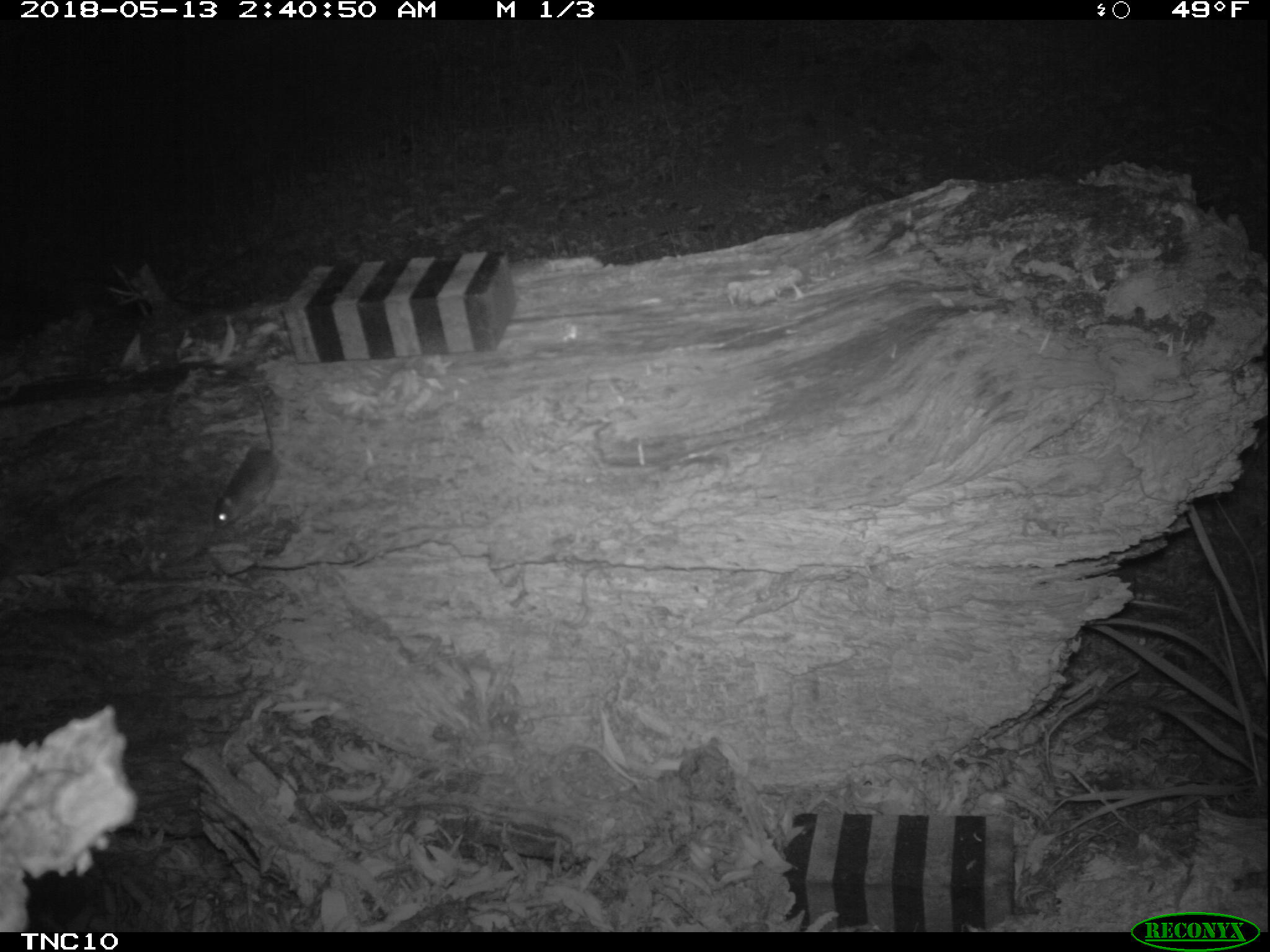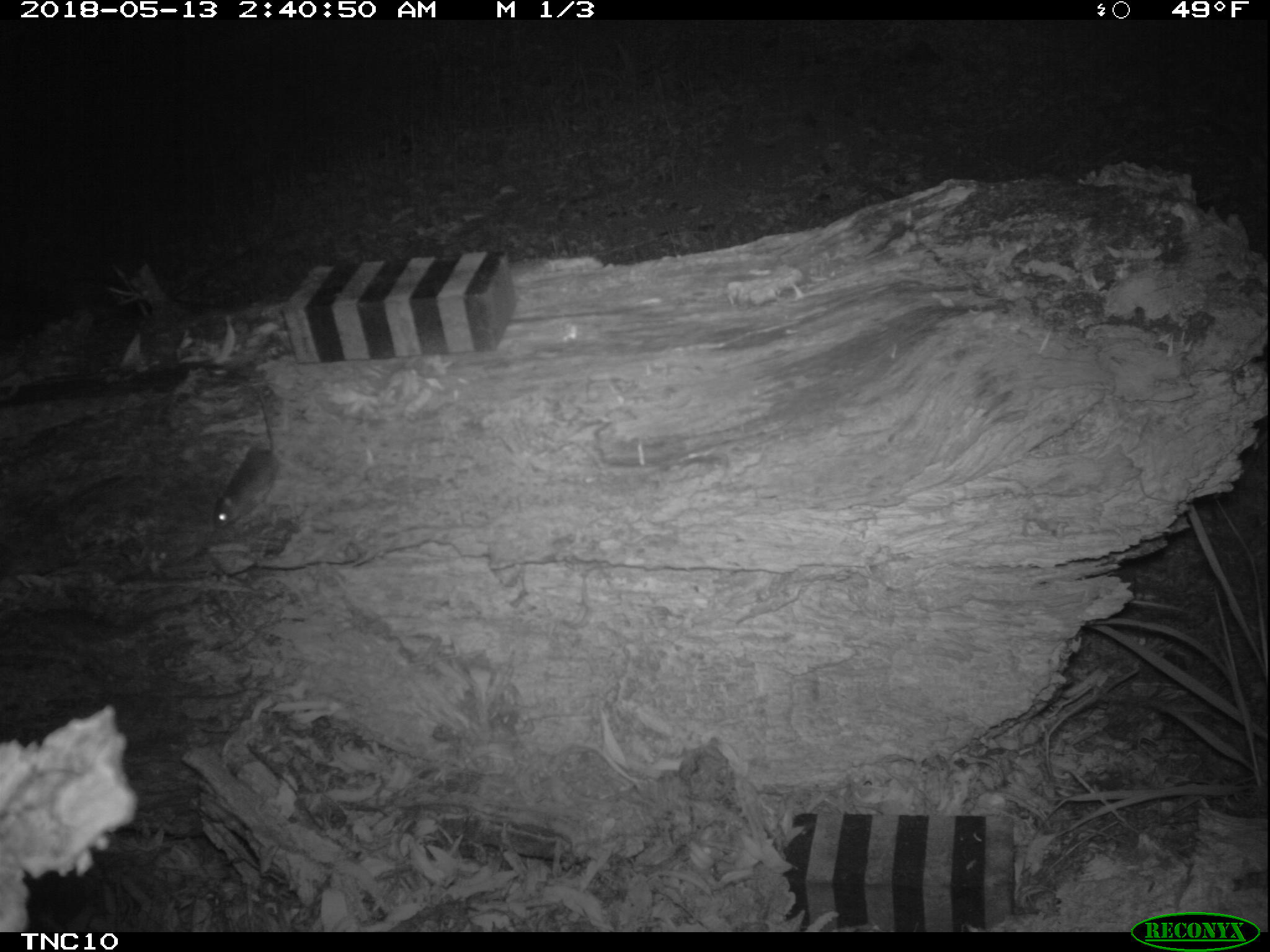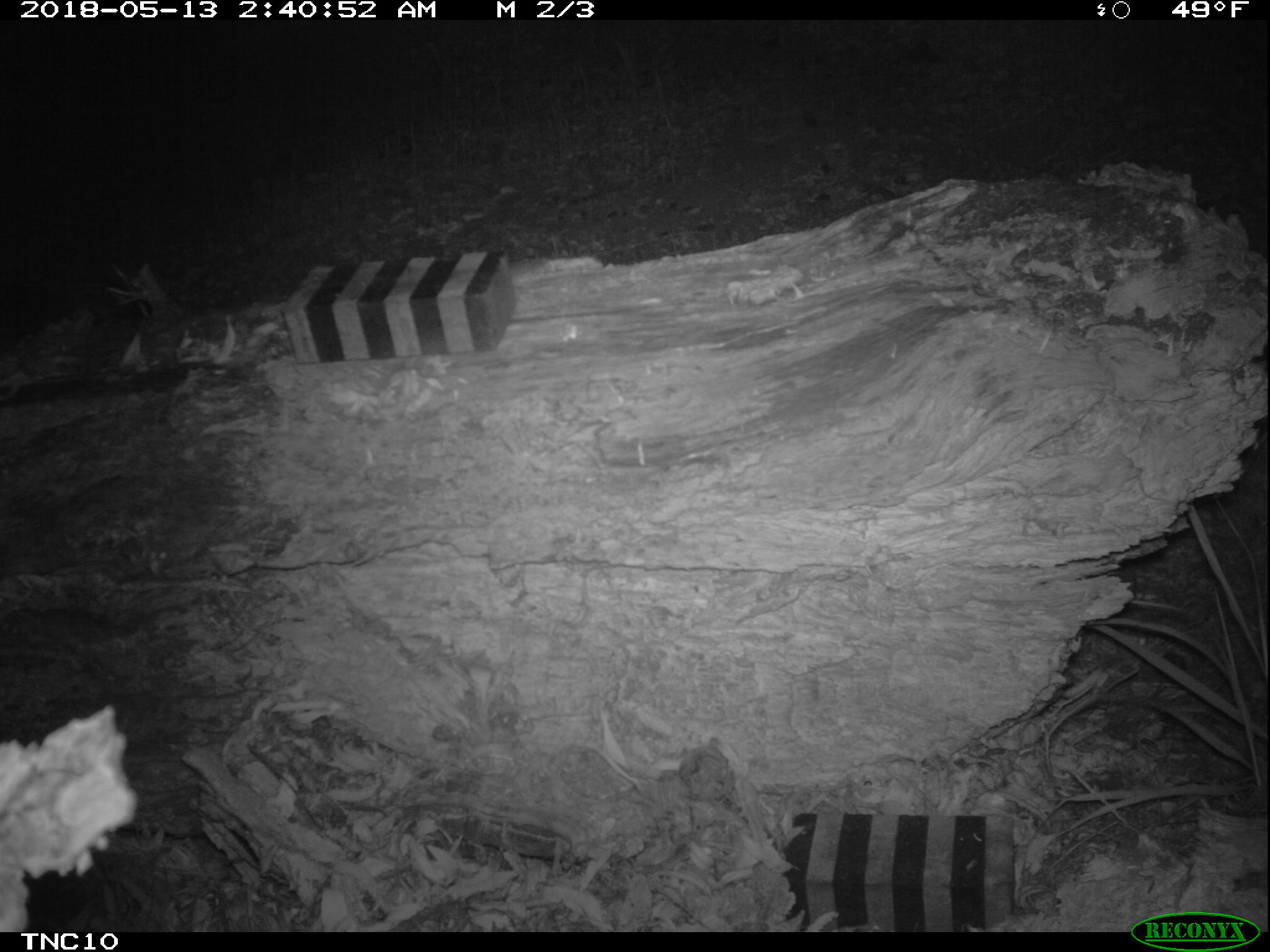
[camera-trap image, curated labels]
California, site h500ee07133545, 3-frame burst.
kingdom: Animalia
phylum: Chordata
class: Mammalia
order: Rodentia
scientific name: Rodentia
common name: rodent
Rodent (Rodentia).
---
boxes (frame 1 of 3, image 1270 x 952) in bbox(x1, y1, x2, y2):
rodent: bbox(212, 390, 281, 528)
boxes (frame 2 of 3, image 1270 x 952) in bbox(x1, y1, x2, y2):
rodent: bbox(211, 382, 280, 528)